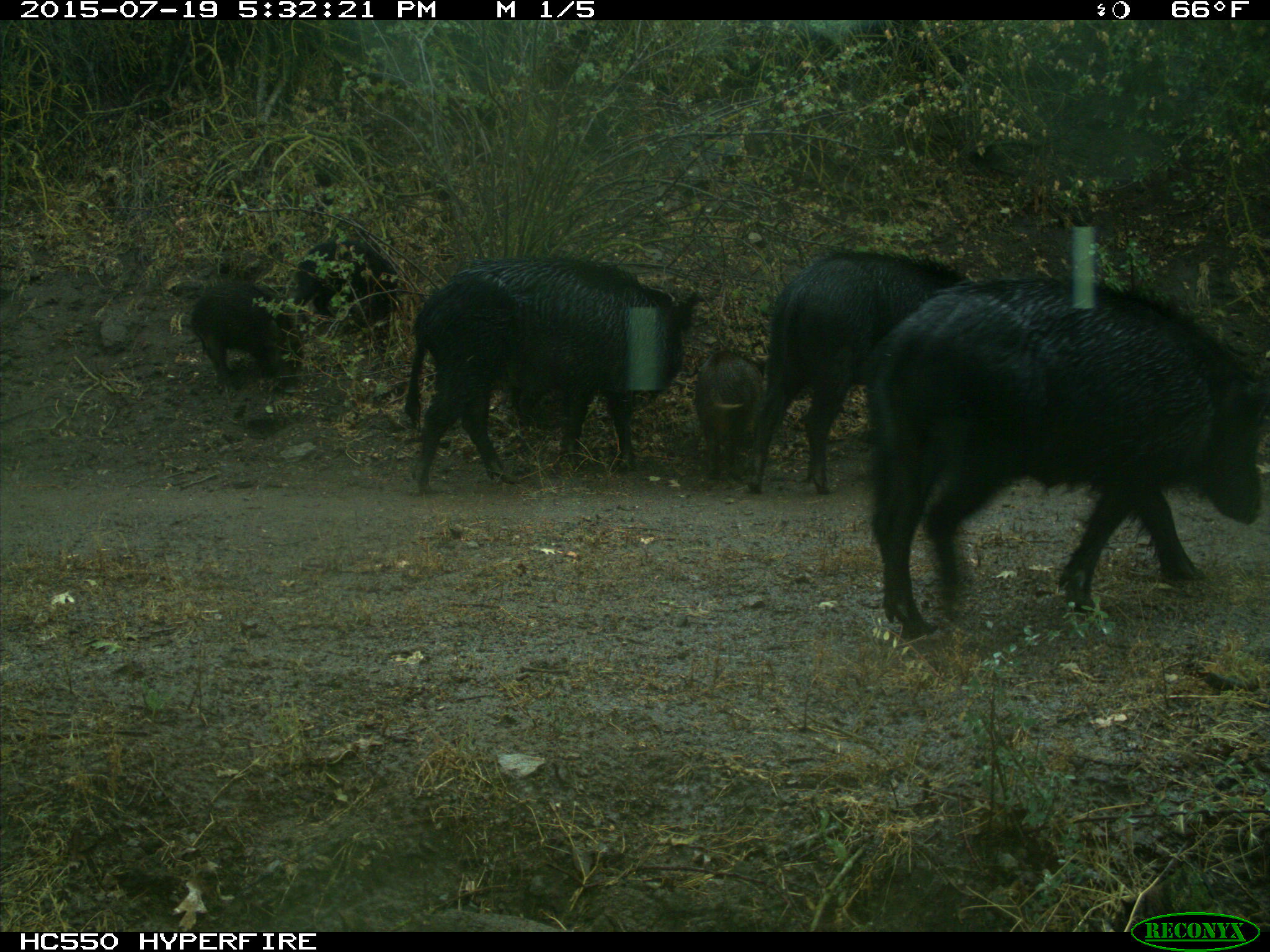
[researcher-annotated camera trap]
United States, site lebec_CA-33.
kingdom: Animalia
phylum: Chordata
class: Mammalia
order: Artiodactyla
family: Suidae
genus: Sus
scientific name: Sus scrofa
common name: wild boar